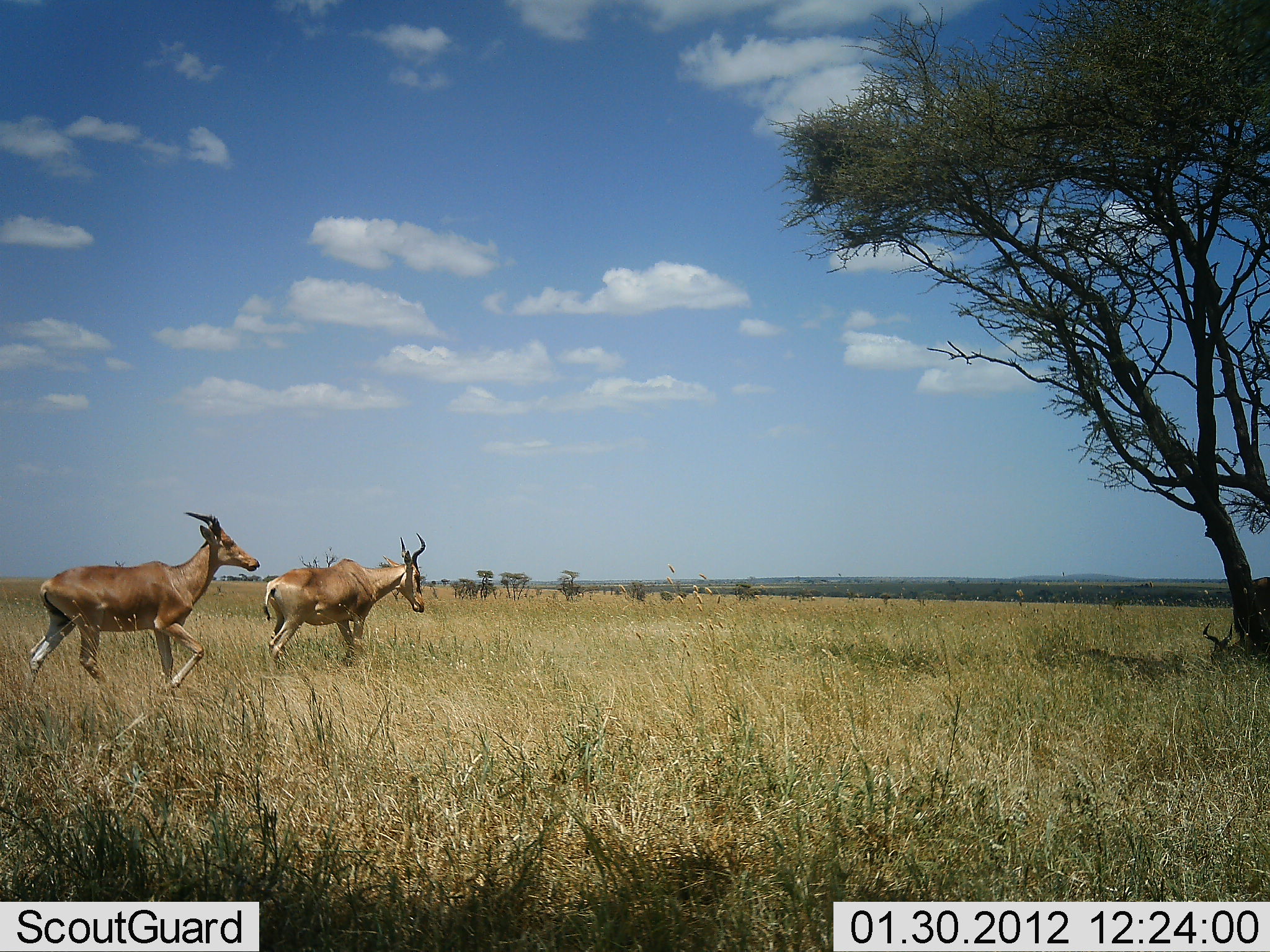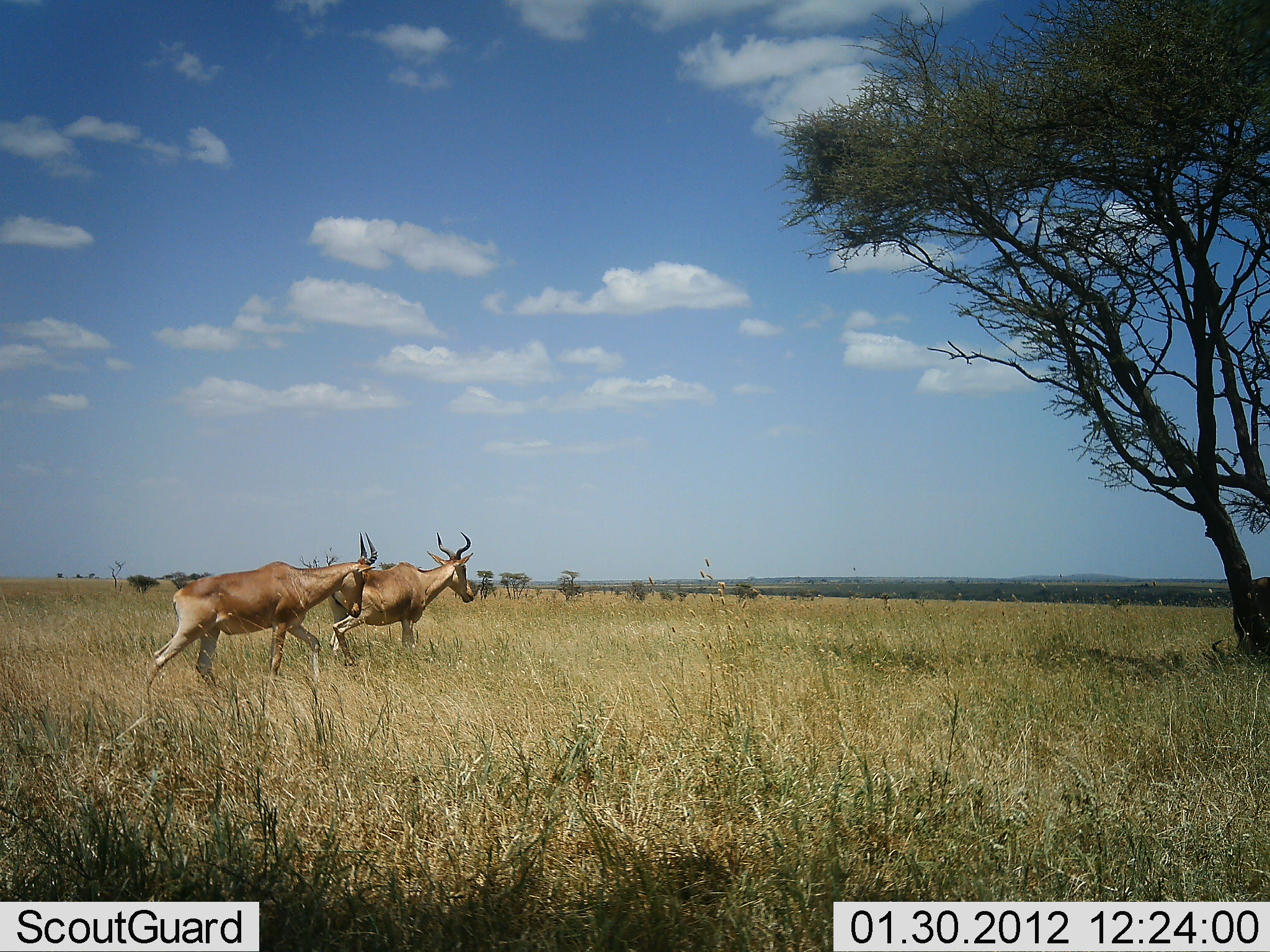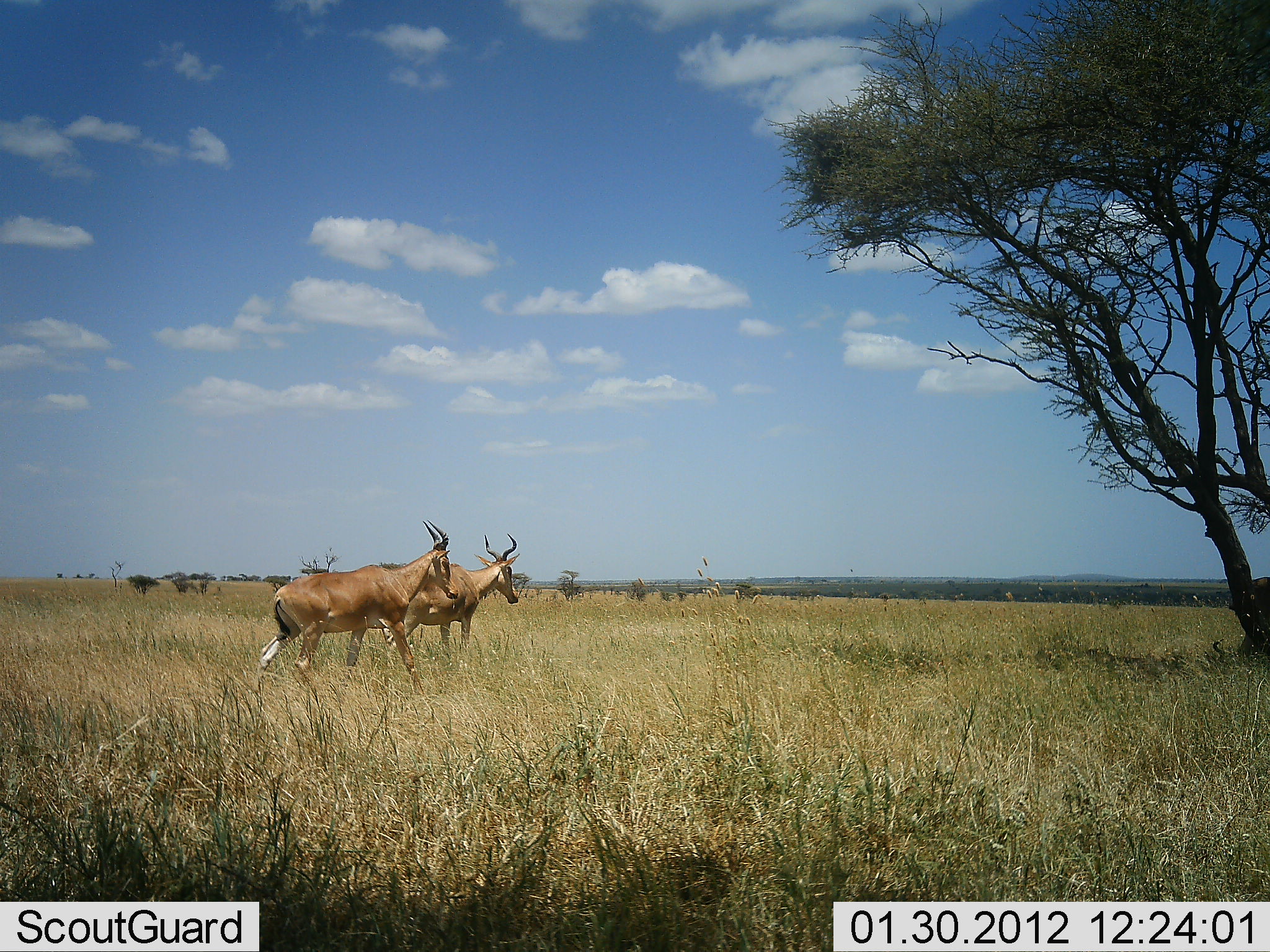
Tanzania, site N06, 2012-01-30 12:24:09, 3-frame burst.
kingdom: Animalia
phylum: Chordata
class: Mammalia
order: Artiodactyla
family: Bovidae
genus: Alcelaphus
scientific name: Alcelaphus buselaphus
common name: hartebeest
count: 3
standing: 21%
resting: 46%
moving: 100%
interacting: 0%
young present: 0%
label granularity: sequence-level